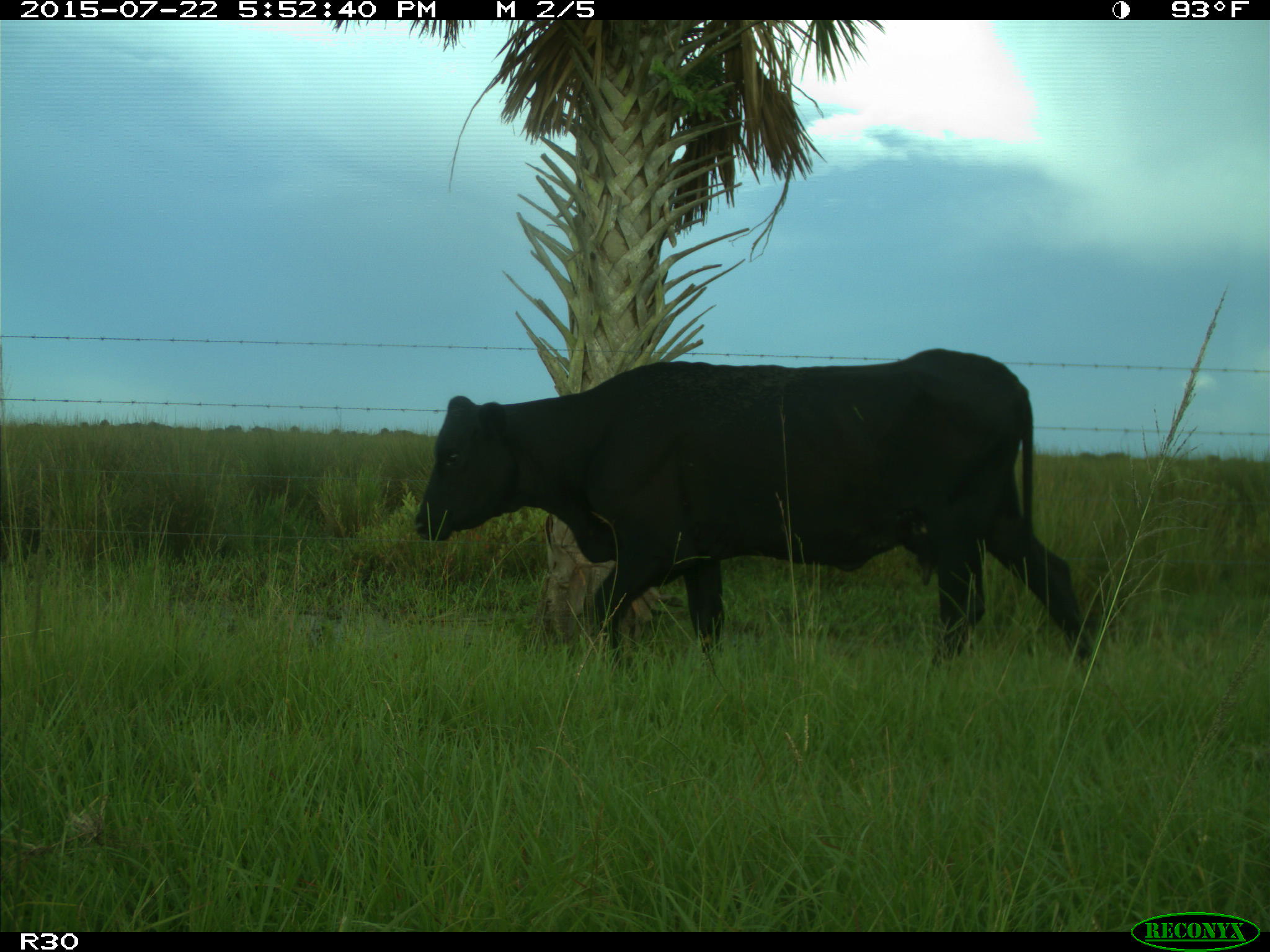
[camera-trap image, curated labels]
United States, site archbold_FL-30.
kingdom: Animalia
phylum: Chordata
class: Mammalia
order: Artiodactyla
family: Bovidae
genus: Bos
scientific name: Bos taurus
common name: domestic cow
Bos taurus (domestic cow).